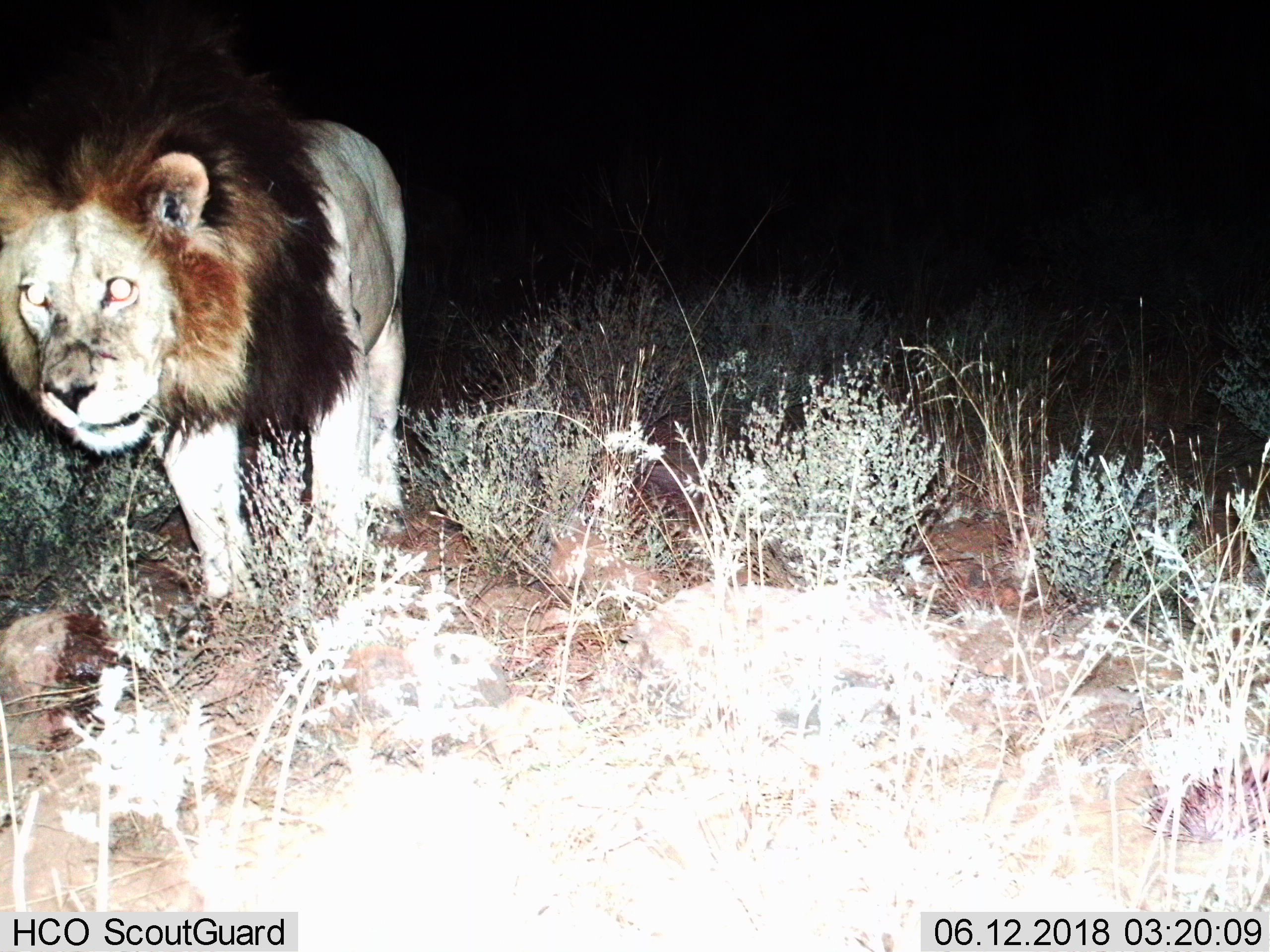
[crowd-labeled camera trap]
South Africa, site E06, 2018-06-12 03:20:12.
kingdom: Animalia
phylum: Chordata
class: Mammalia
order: Carnivora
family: Felidae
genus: Panthera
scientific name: Panthera leo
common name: male lion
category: lionmale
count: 1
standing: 56%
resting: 0%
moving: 44%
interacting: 0%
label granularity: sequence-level